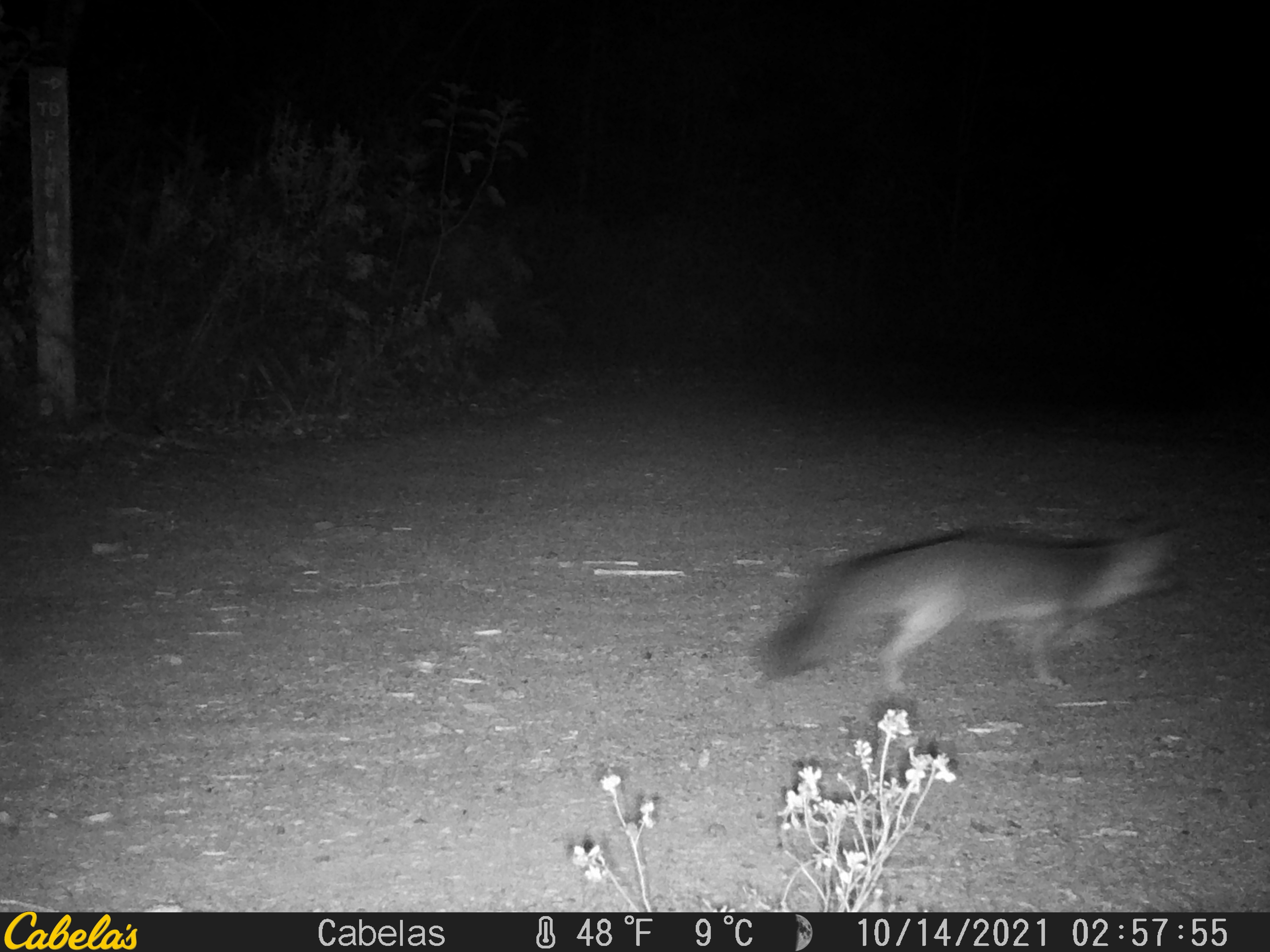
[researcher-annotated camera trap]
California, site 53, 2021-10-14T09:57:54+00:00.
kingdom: Animalia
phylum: Chordata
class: Mammalia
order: Carnivora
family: Canidae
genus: Urocyon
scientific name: Urocyon cinereoargenteus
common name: gray fox